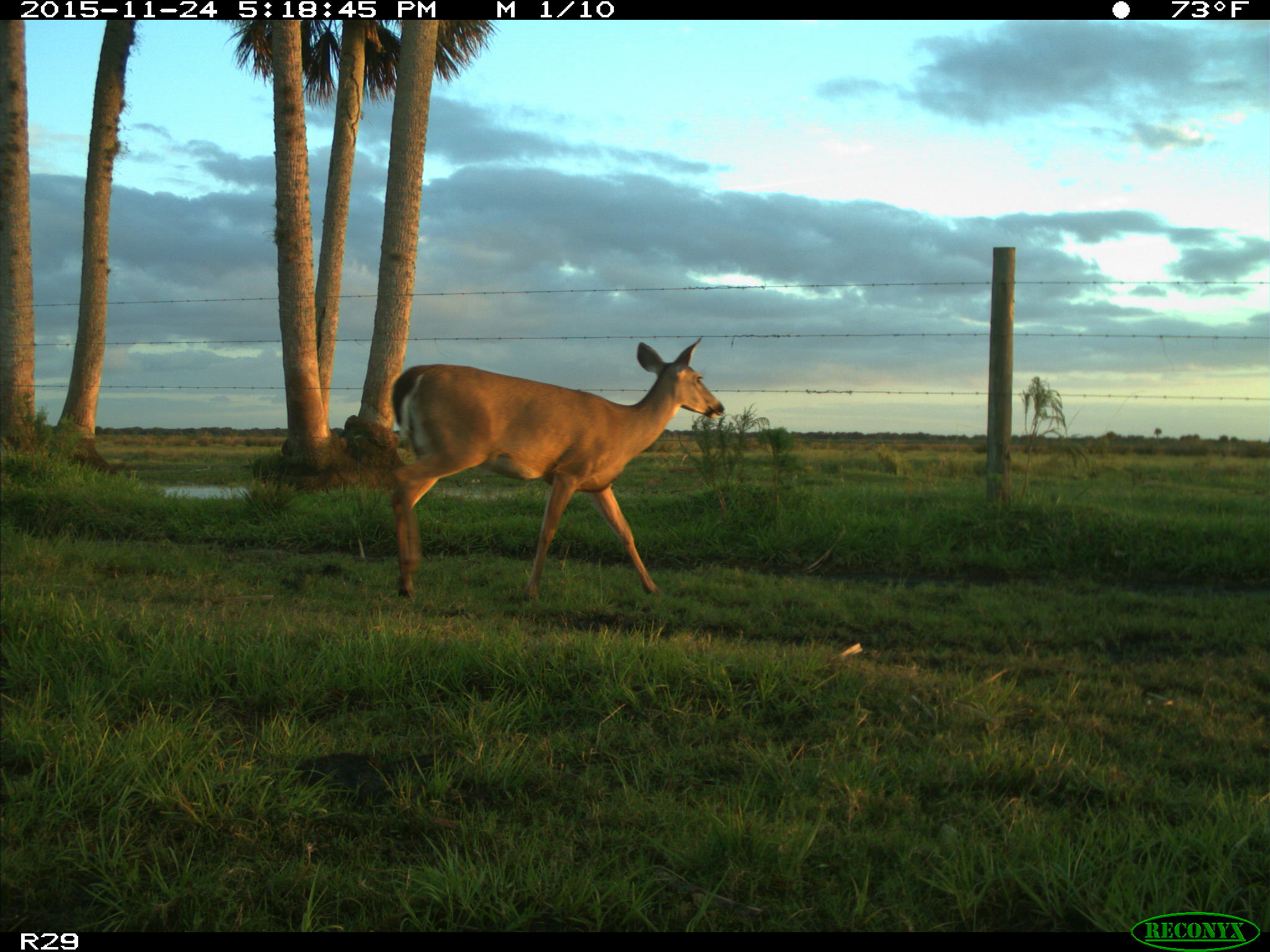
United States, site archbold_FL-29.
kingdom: Animalia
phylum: Chordata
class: Mammalia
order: Artiodactyla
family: Cervidae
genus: Odocoileus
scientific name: Odocoileus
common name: deer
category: unidentified deer